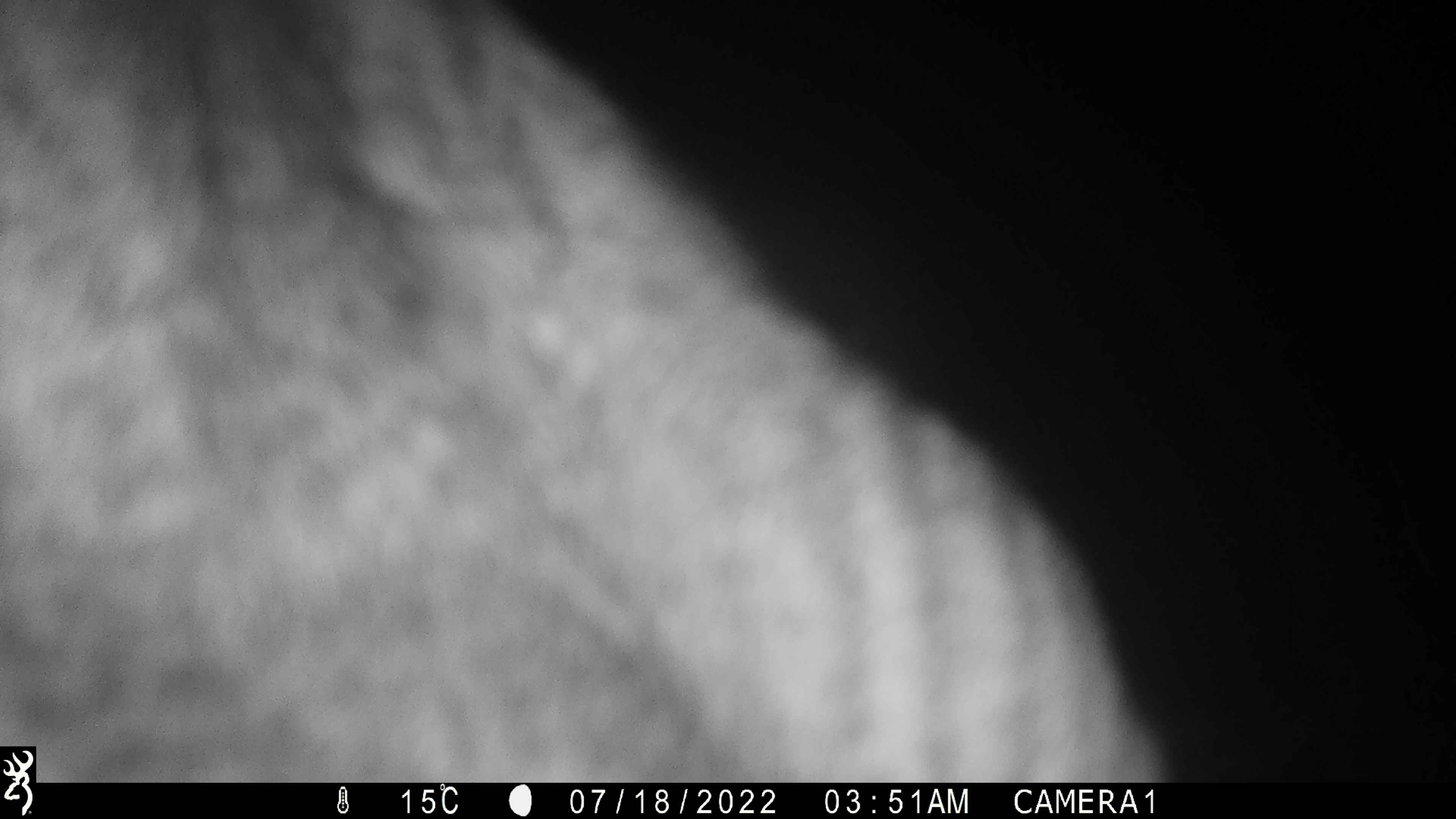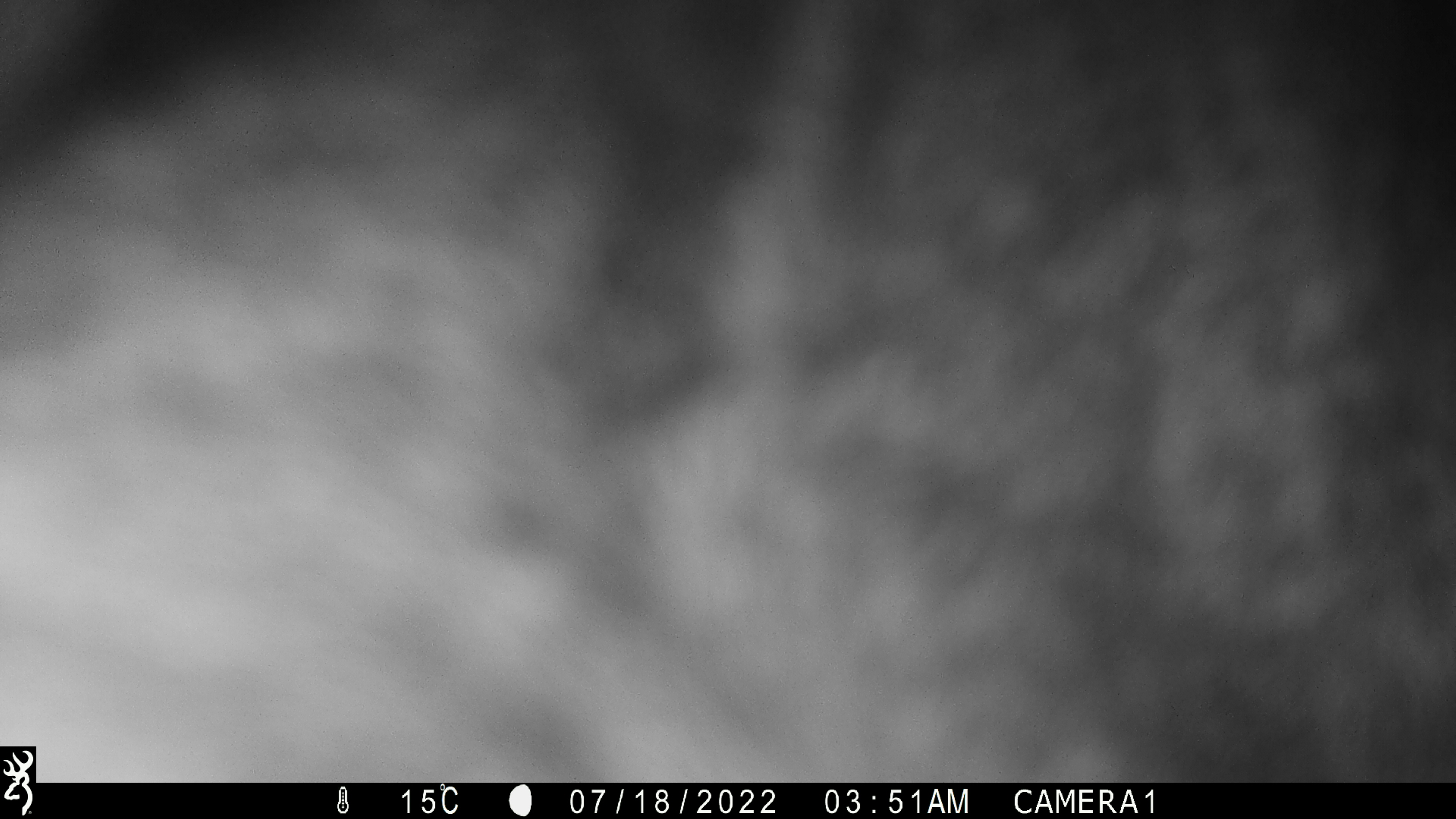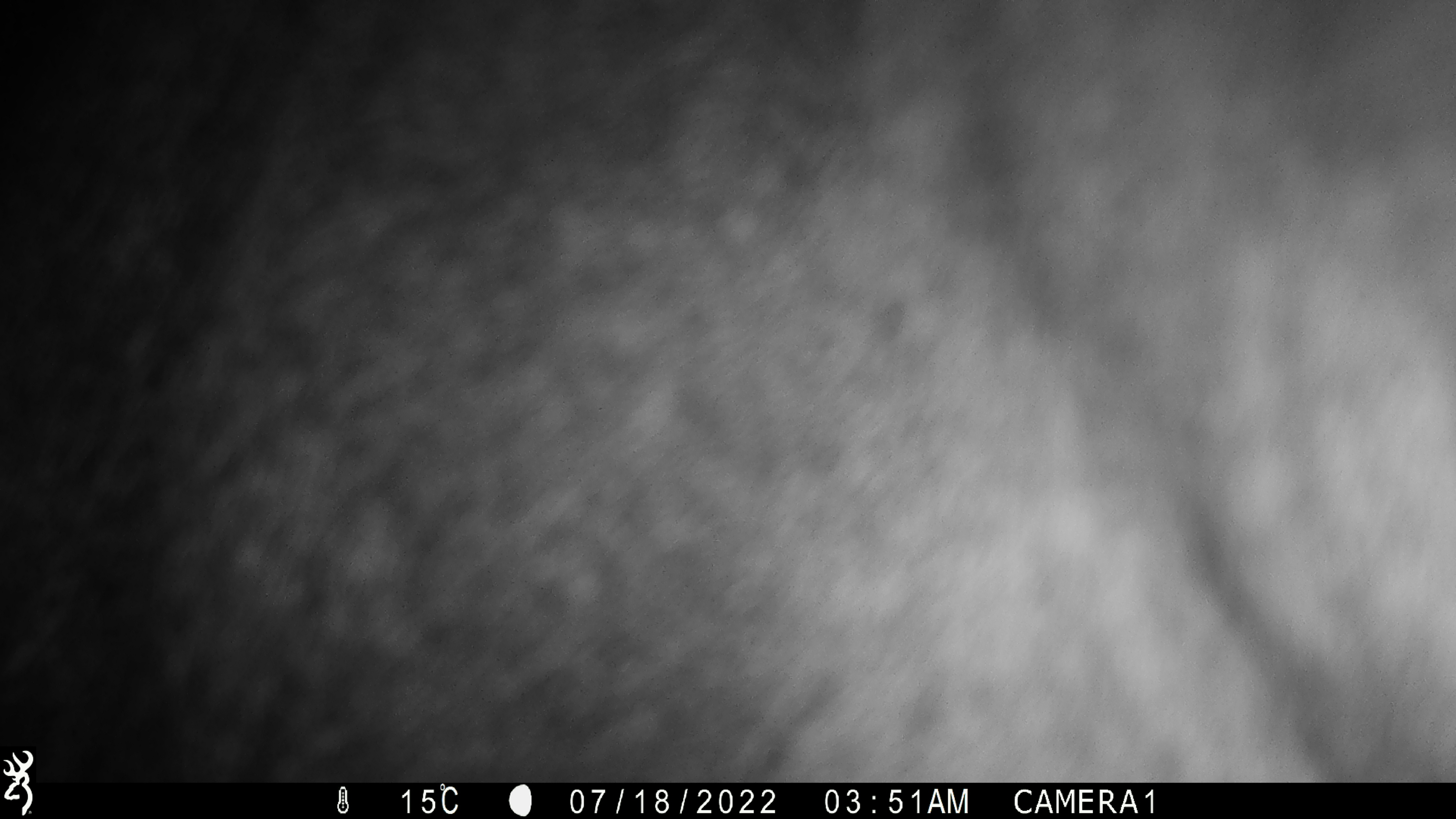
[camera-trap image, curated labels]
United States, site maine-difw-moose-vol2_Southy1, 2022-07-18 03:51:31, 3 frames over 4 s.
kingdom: Animalia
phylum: Chordata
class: Mammalia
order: Artiodactyla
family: Cervidae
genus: Alces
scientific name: Alces alces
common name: moose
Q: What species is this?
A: Moose (Alces alces).